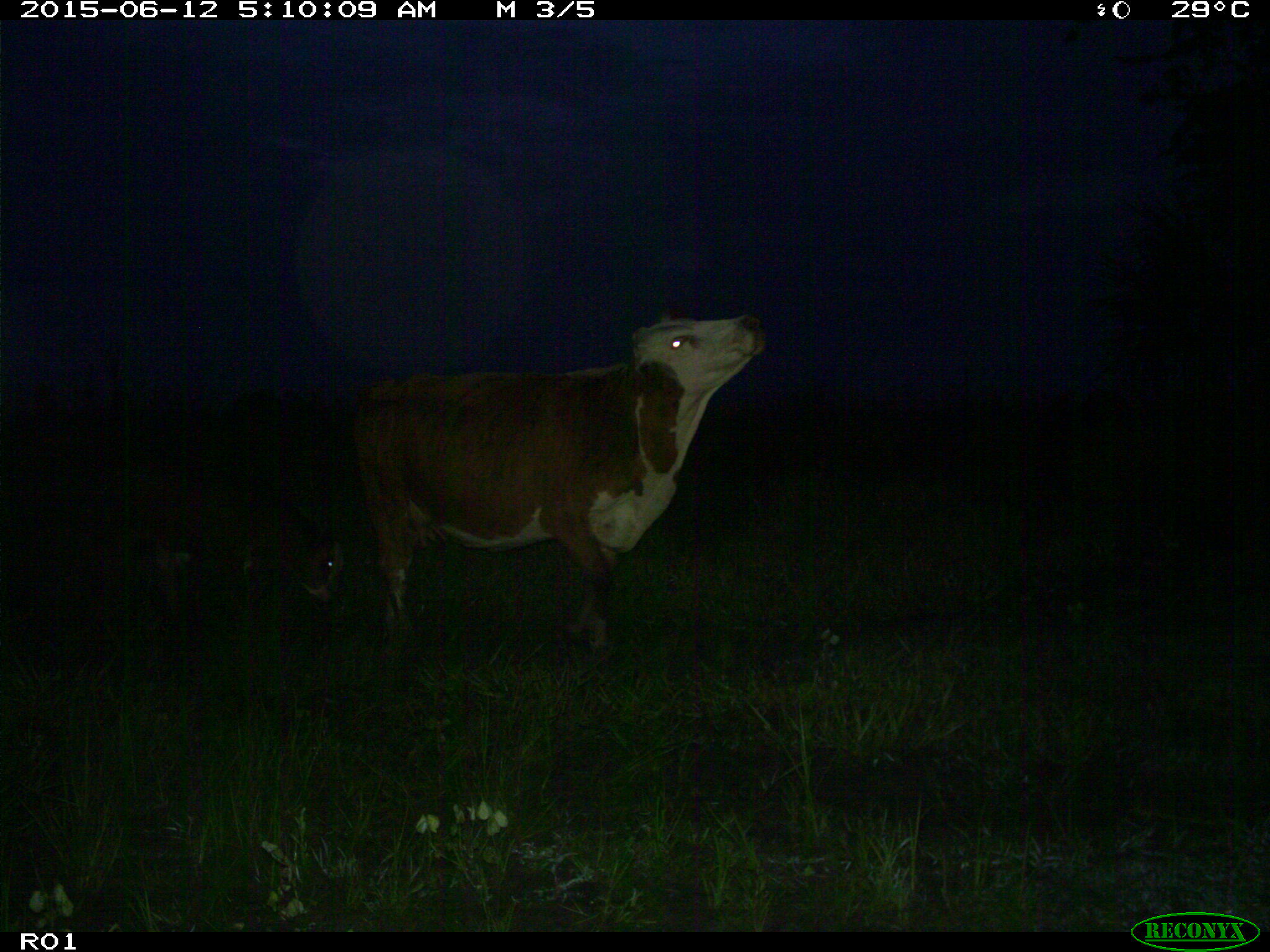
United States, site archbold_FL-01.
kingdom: Animalia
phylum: Chordata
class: Mammalia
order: Artiodactyla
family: Bovidae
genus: Bos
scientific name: Bos taurus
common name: domestic cow